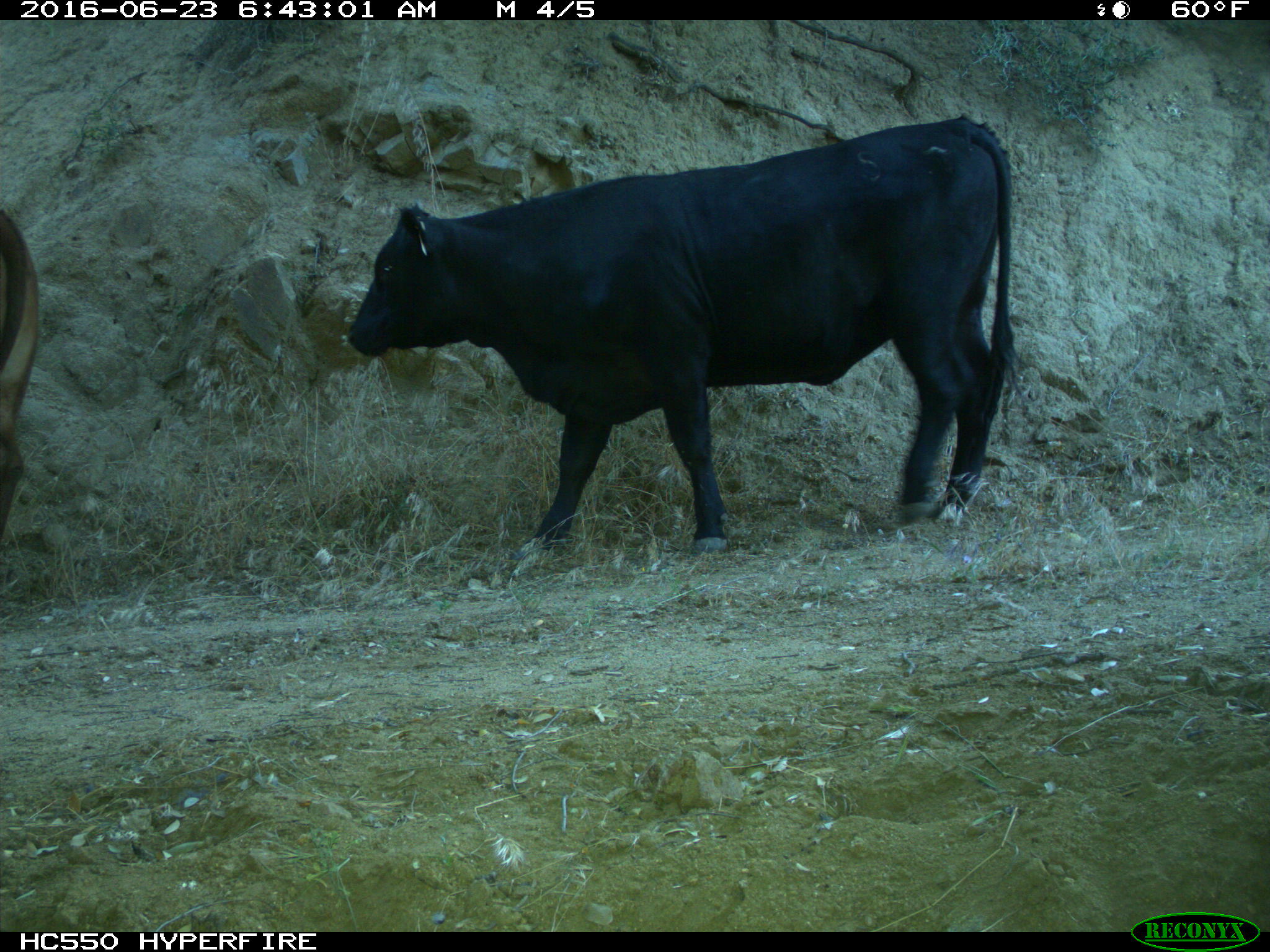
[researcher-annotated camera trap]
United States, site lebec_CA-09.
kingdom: Animalia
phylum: Chordata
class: Mammalia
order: Artiodactyla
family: Bovidae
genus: Bos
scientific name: Bos taurus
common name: domestic cow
Bos taurus (domestic cow).